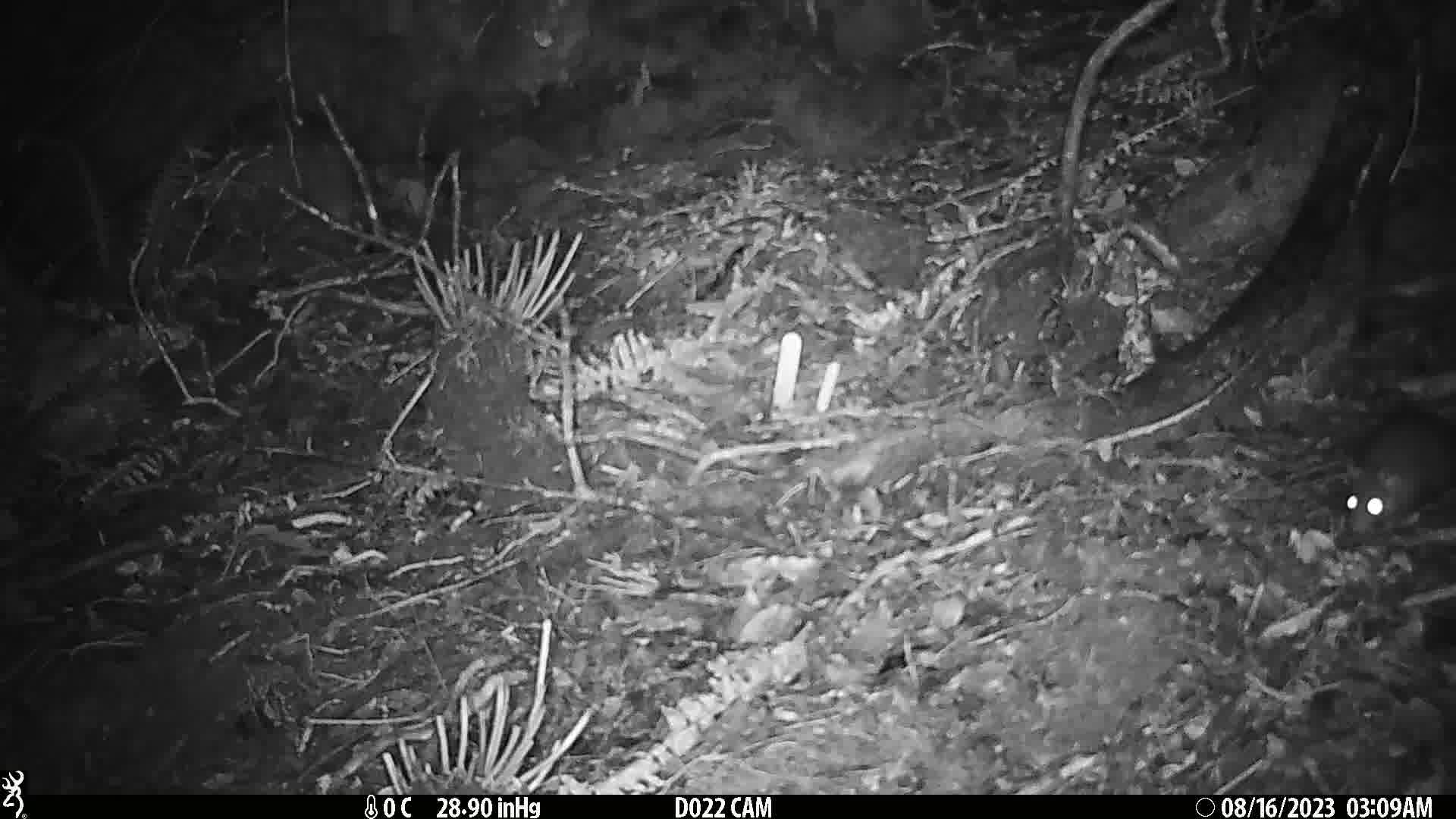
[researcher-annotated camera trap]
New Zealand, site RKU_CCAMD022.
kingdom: Animalia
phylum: Chordata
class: Mammalia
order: Rodentia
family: Muridae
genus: Rattus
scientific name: Rattus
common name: rat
Rat (Rattus).